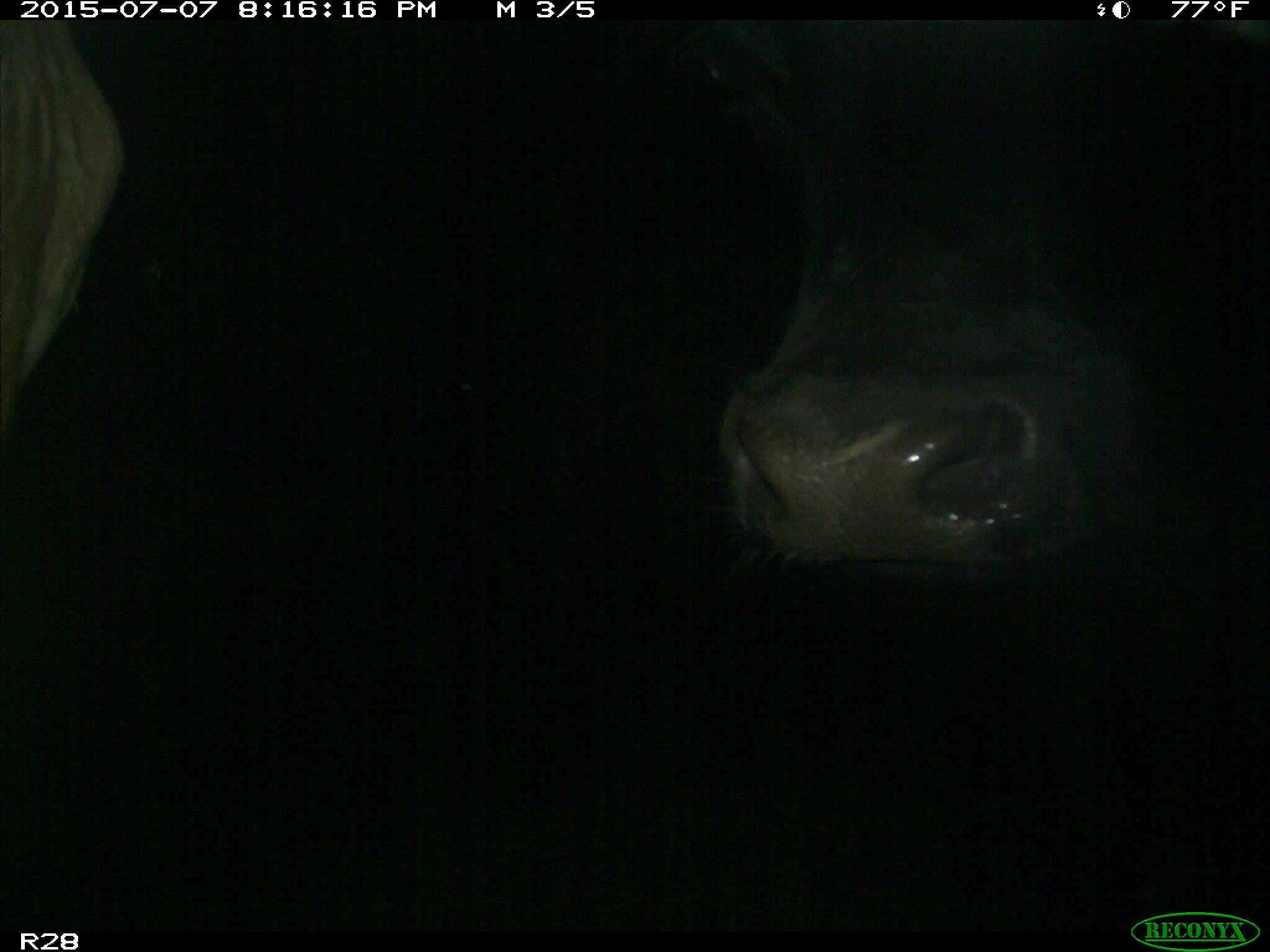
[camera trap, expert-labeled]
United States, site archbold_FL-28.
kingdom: Animalia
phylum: Chordata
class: Mammalia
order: Artiodactyla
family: Bovidae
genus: Bos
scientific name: Bos taurus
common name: domestic cow